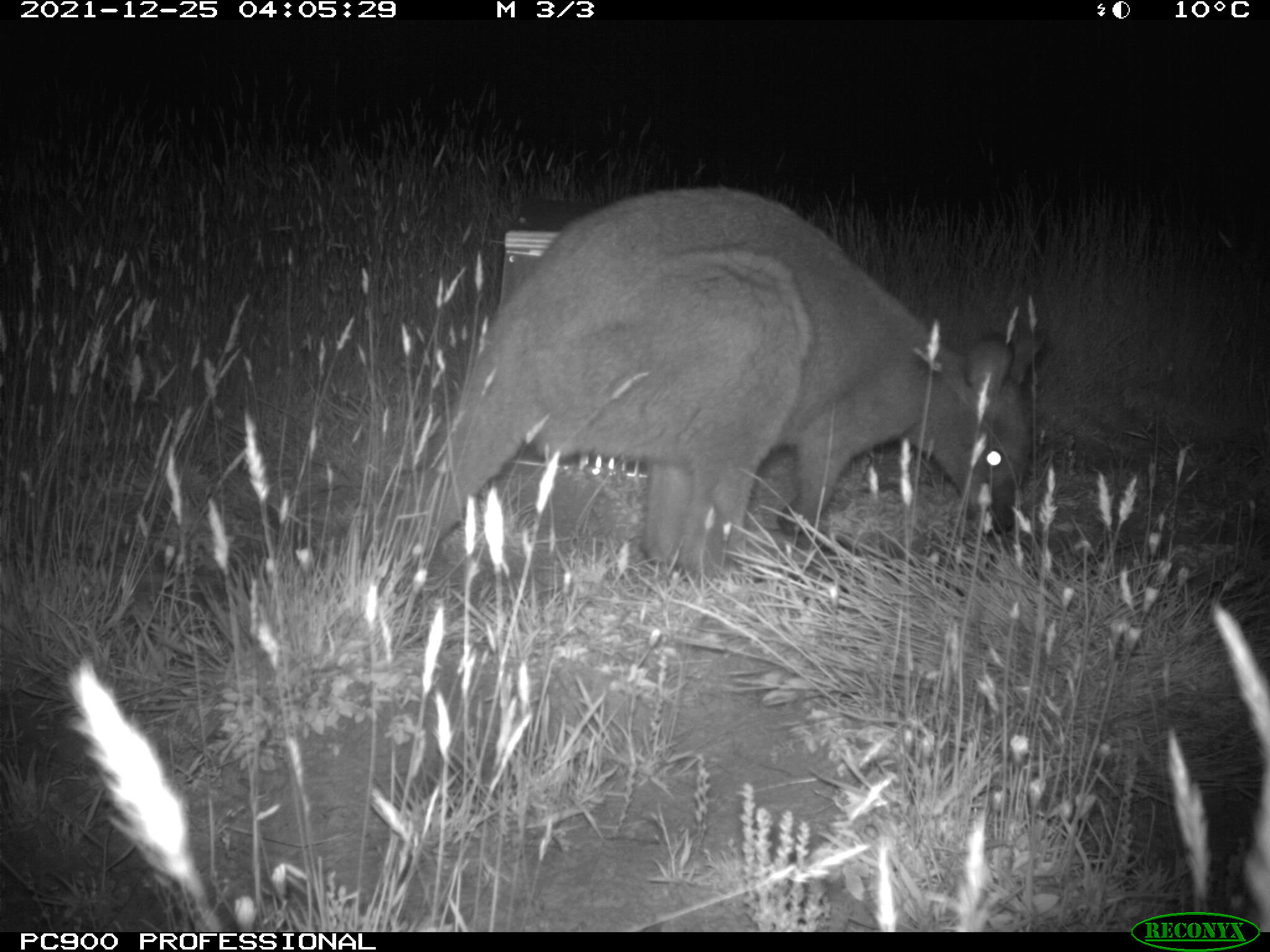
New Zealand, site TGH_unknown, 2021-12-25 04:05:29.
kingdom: Animalia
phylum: Chordata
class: Mammalia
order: Diprotodontia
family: Macropodidae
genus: Notamacropus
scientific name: Notamacropus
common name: wallaby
Wallaby (Notamacropus).